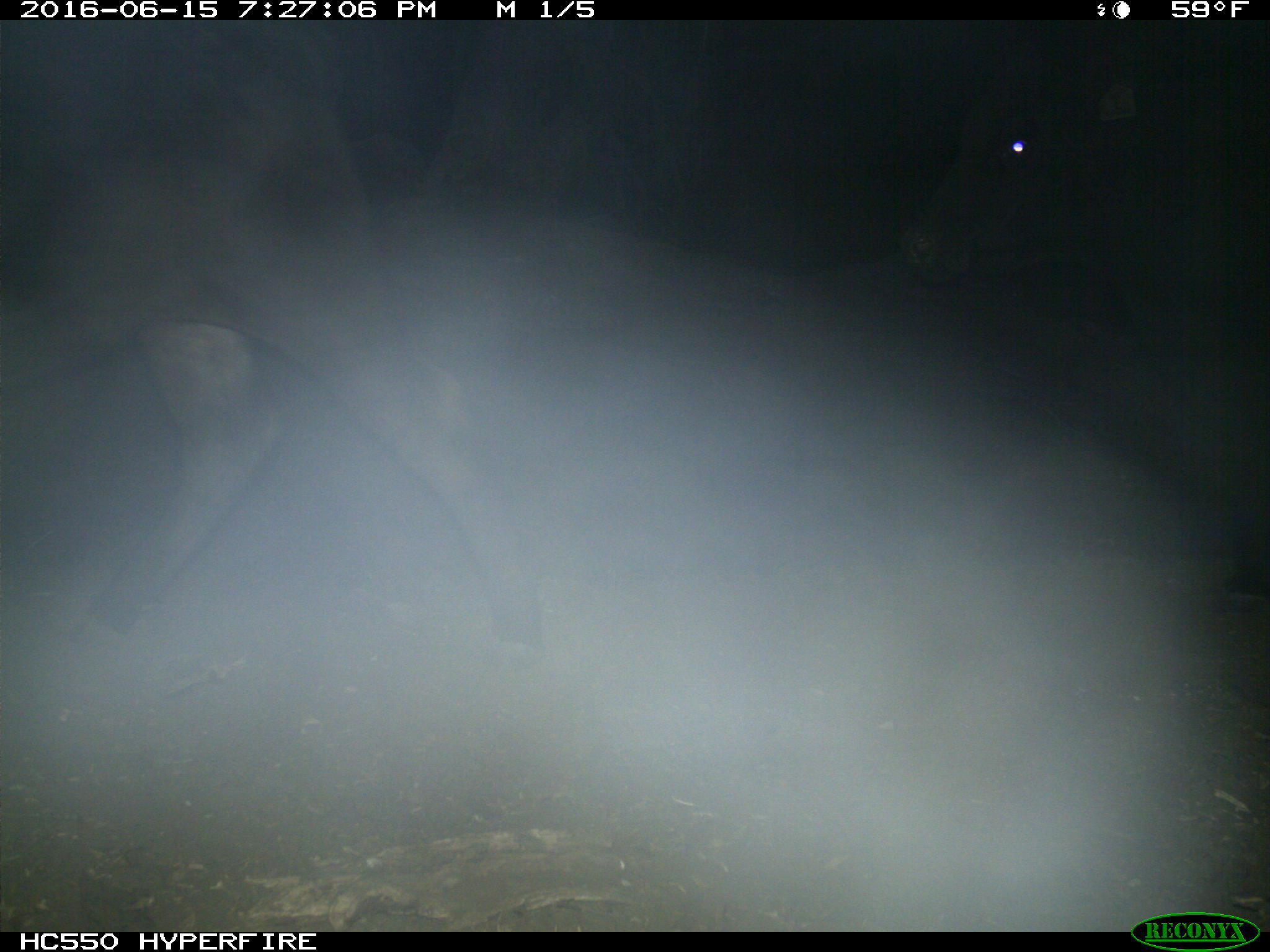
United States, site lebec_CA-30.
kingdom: Animalia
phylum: Chordata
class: Mammalia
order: Artiodactyla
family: Bovidae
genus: Bos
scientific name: Bos taurus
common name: domestic cow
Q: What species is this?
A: Bos taurus (domestic cow).